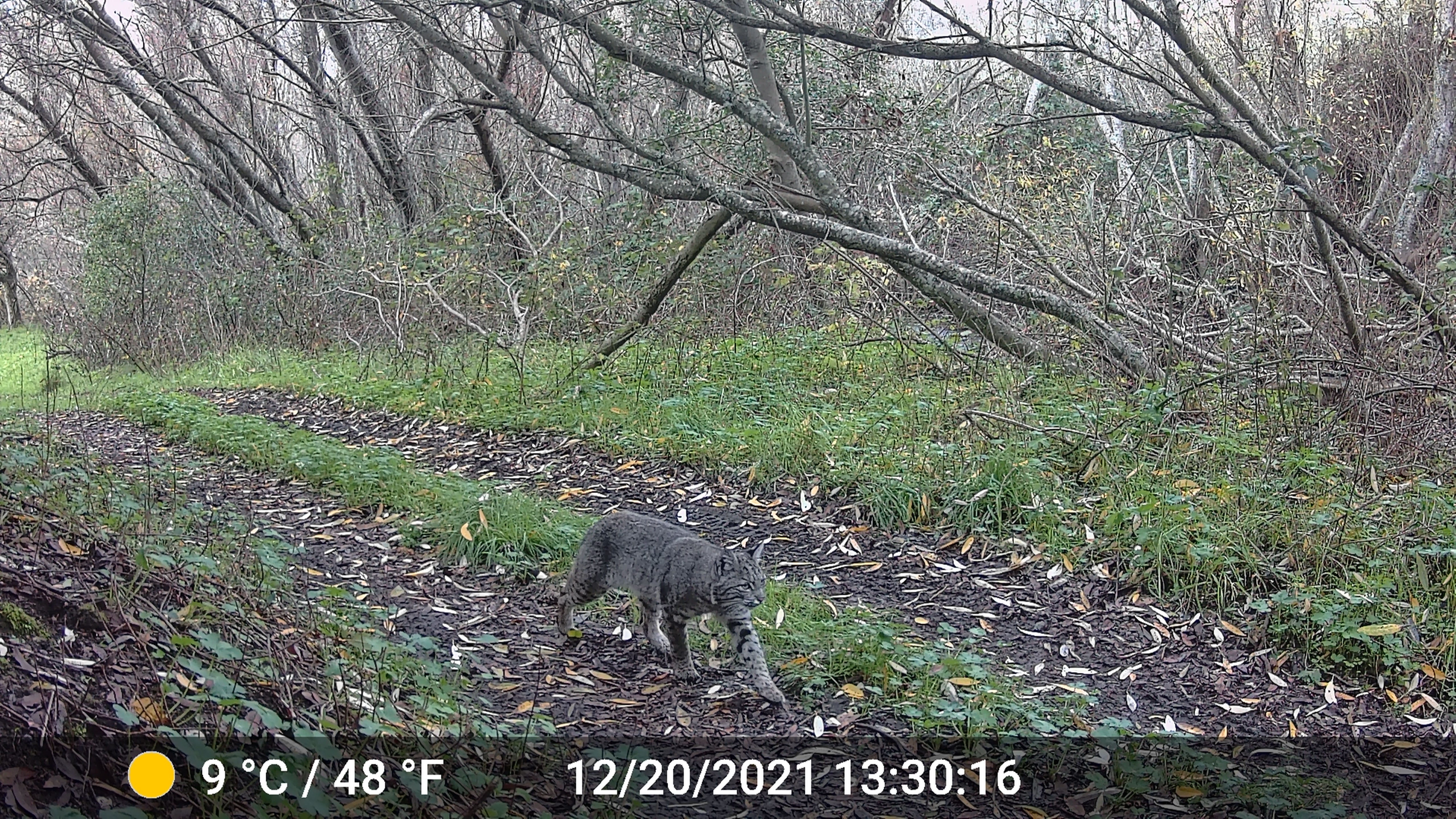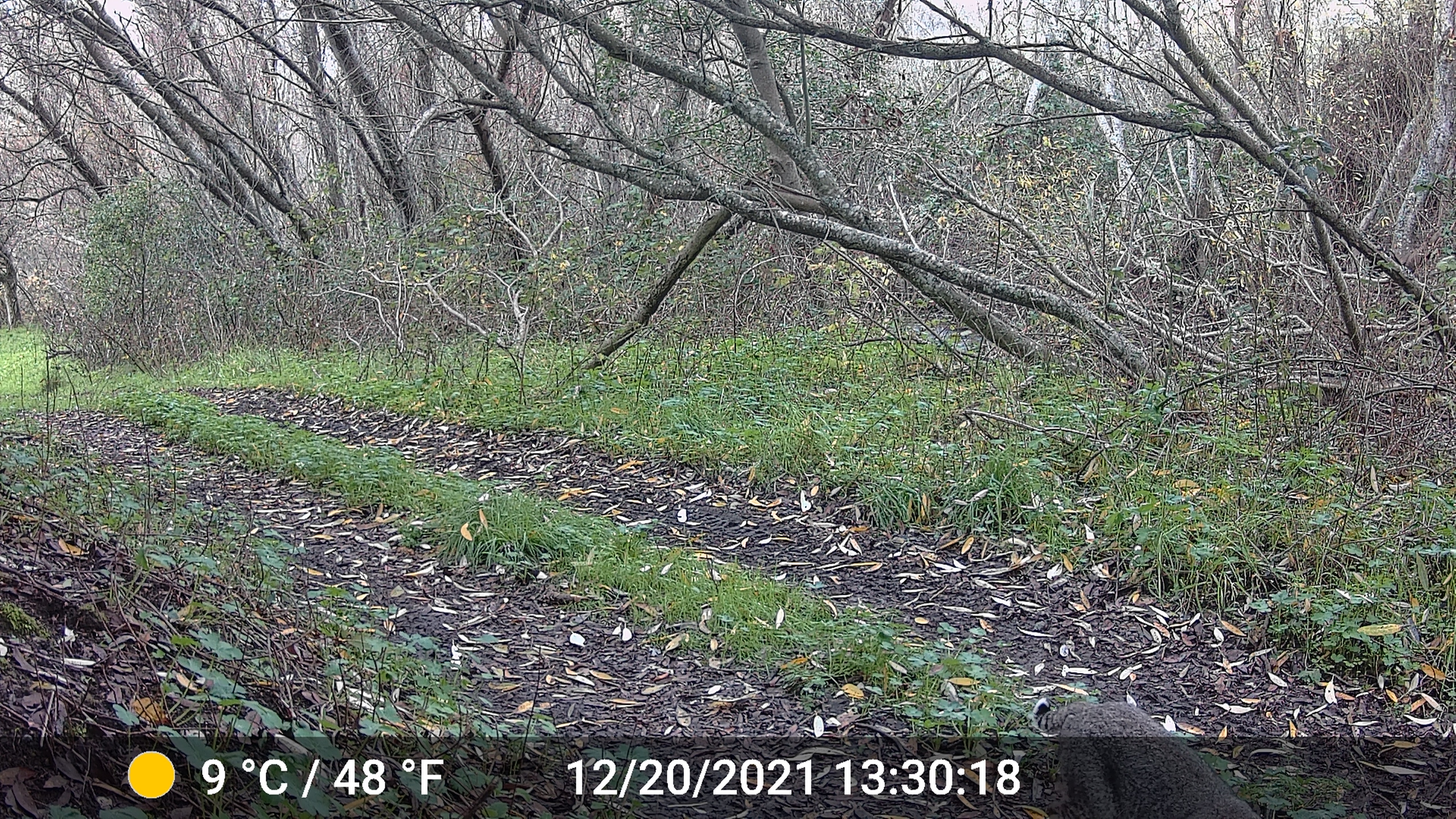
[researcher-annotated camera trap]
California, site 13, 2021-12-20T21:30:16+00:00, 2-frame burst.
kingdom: Animalia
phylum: Chordata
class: Mammalia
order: Carnivora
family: Felidae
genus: Lynx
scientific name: Lynx rufus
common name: bobcat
Bobcat (Lynx rufus).